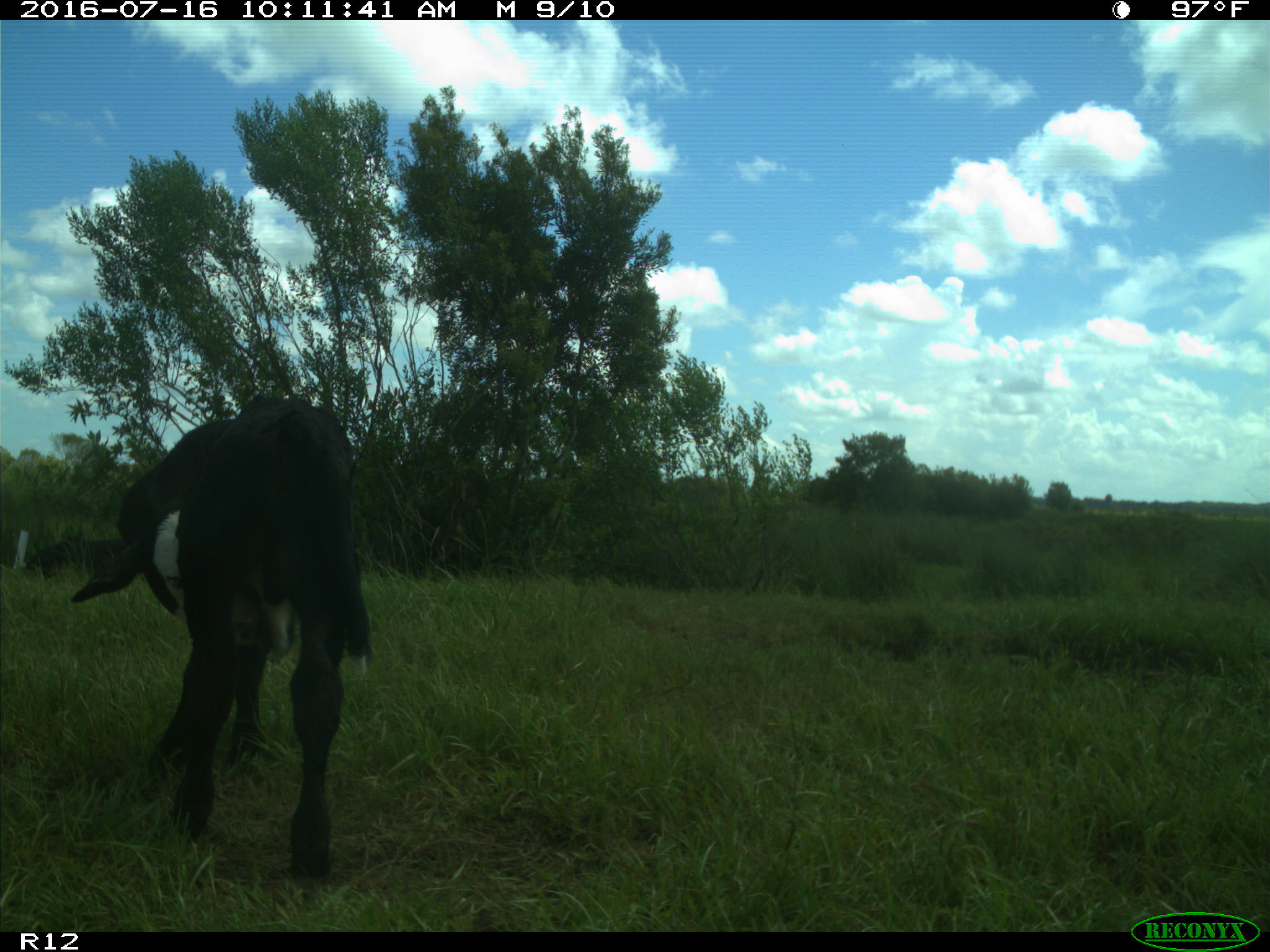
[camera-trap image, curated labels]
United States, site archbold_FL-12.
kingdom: Animalia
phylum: Chordata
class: Mammalia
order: Artiodactyla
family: Bovidae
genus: Bos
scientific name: Bos taurus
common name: domestic cow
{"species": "Bos taurus (domestic cow)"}